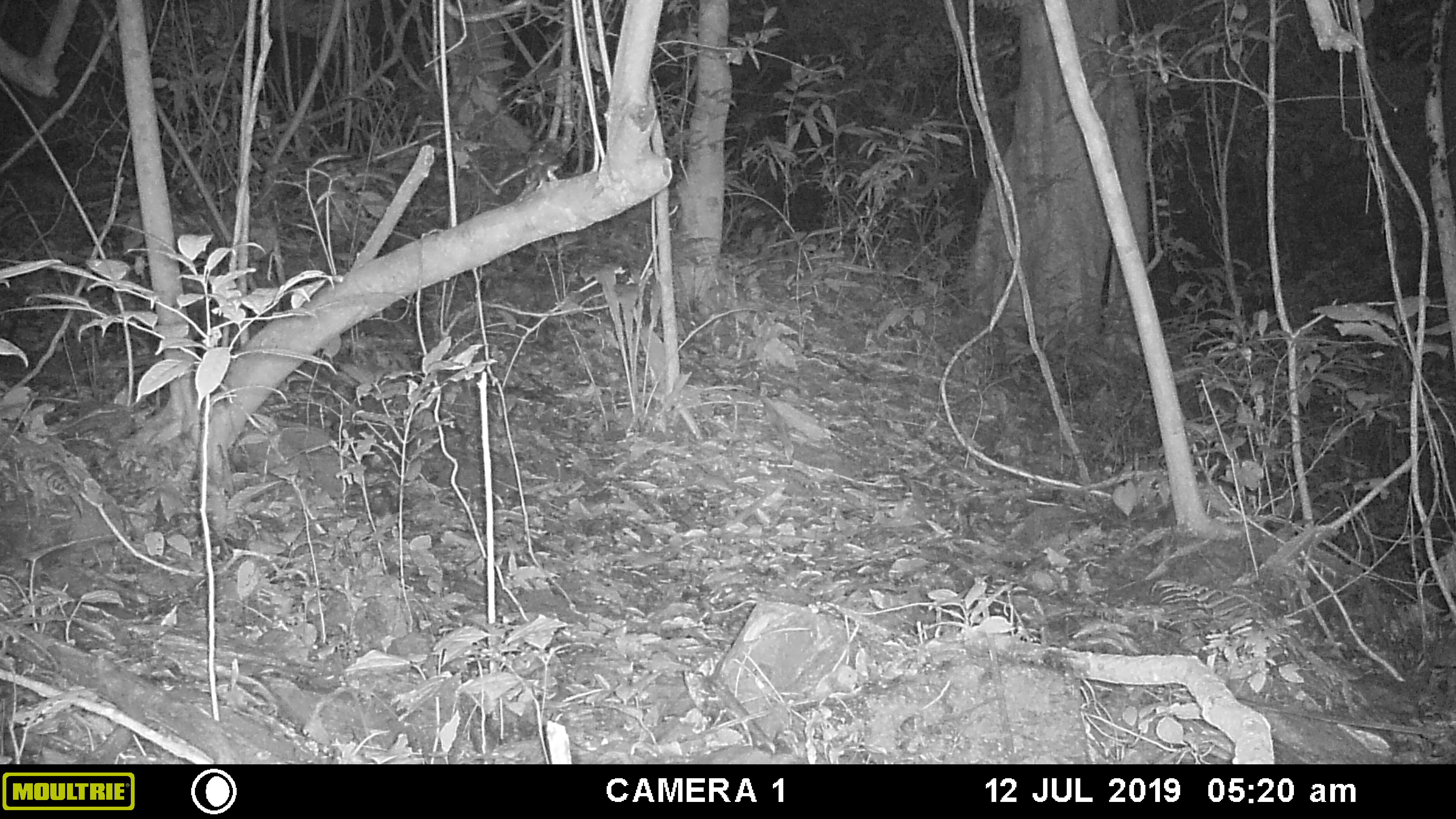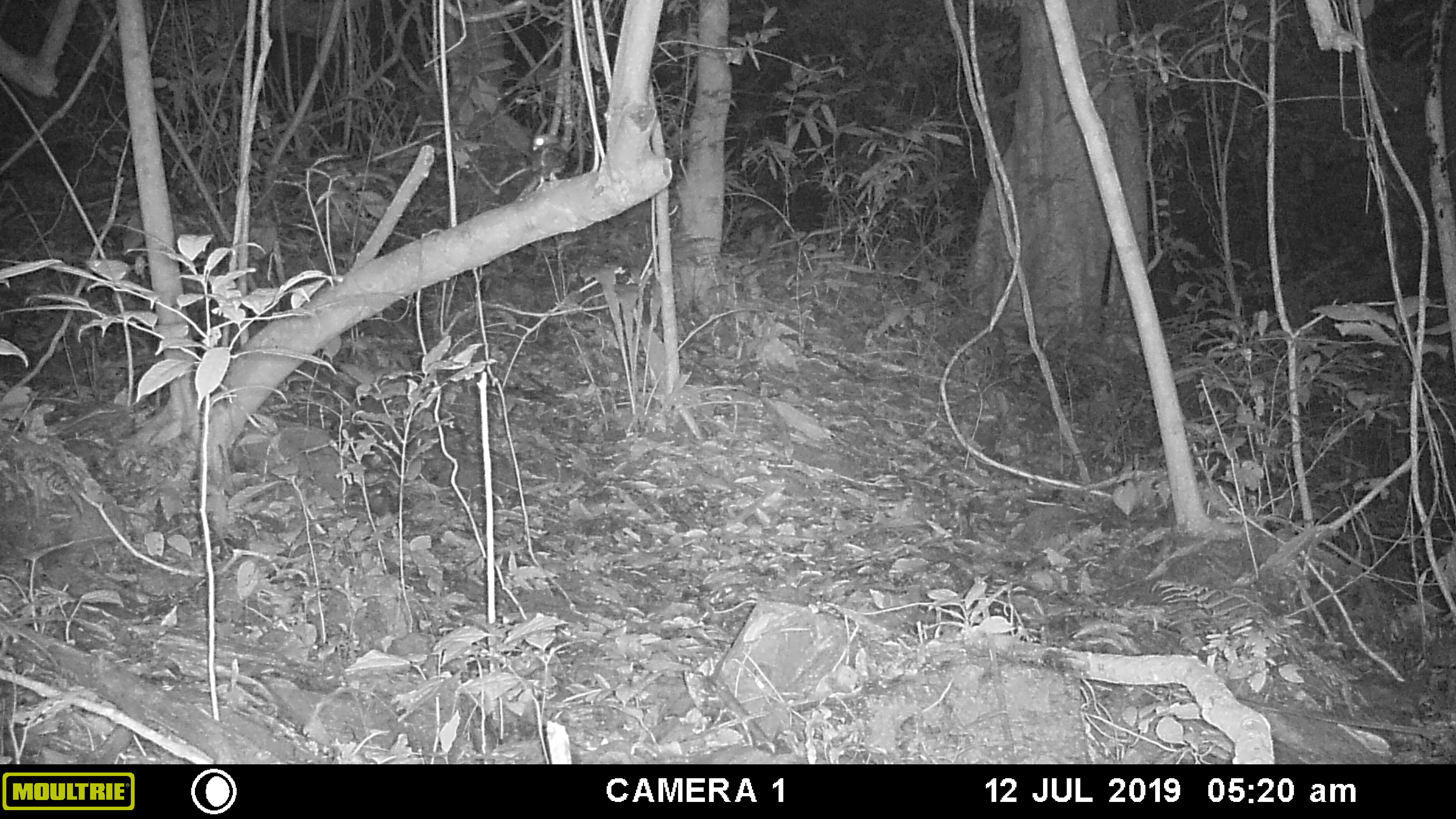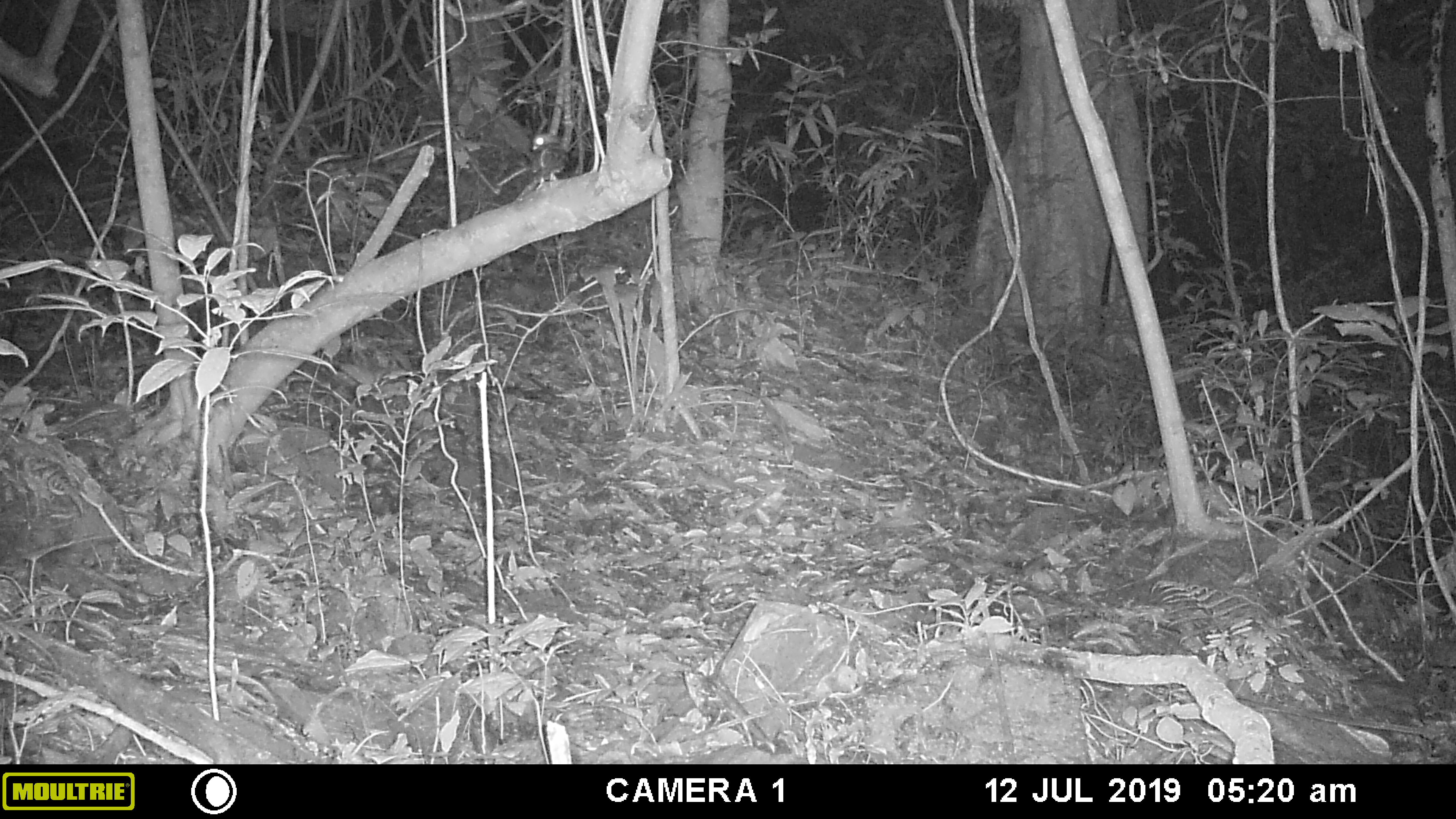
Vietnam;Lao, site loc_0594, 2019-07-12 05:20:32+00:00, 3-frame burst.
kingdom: Animalia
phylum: Chordata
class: Mammalia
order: Rodentia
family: Muridae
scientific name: Muridae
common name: old-world mice and rats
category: unidentified murid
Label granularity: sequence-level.